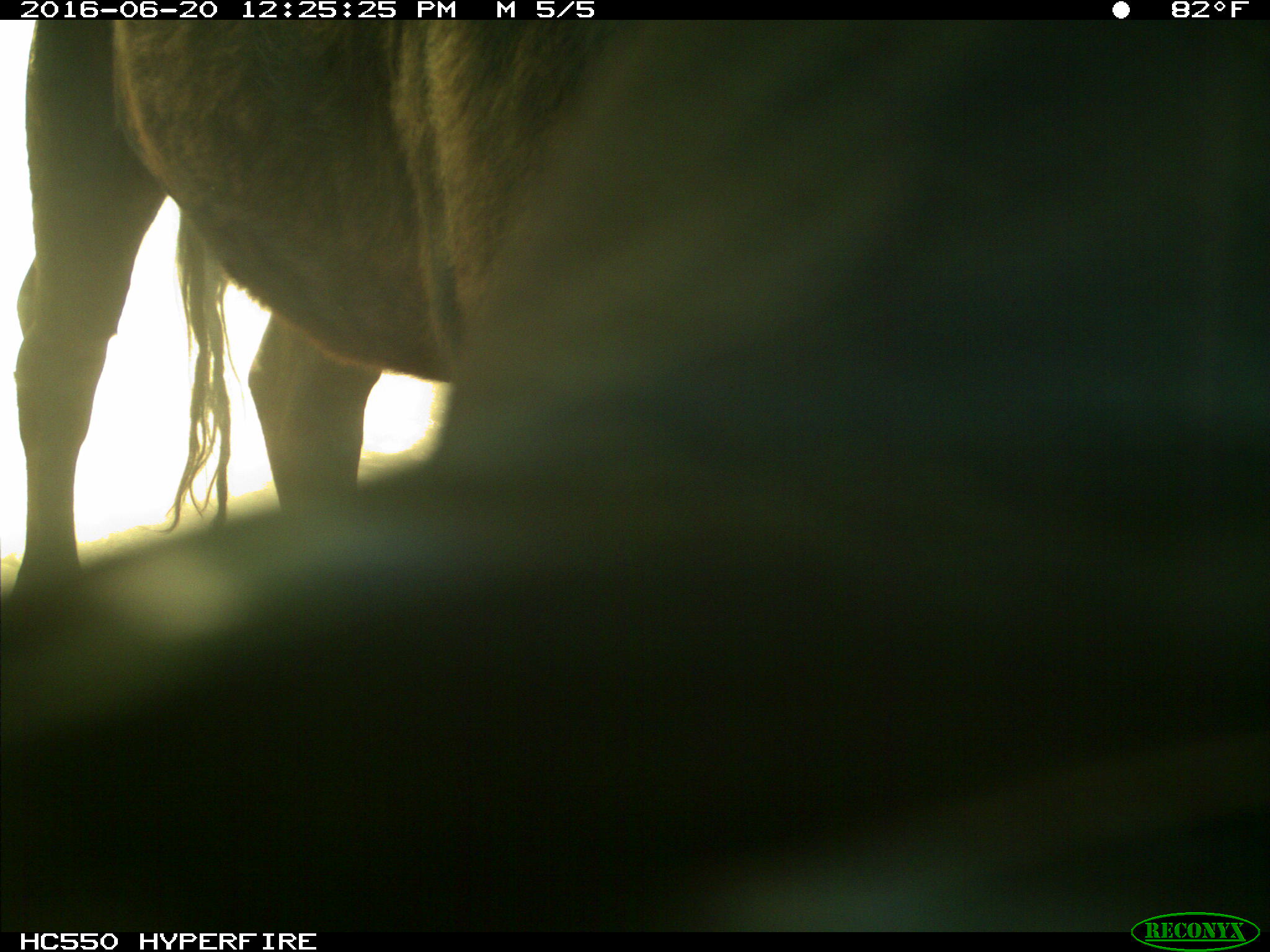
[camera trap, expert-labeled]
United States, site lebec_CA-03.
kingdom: Animalia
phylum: Chordata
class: Mammalia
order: Artiodactyla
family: Bovidae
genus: Bos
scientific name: Bos taurus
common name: domestic cow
Bos taurus (domestic cow).